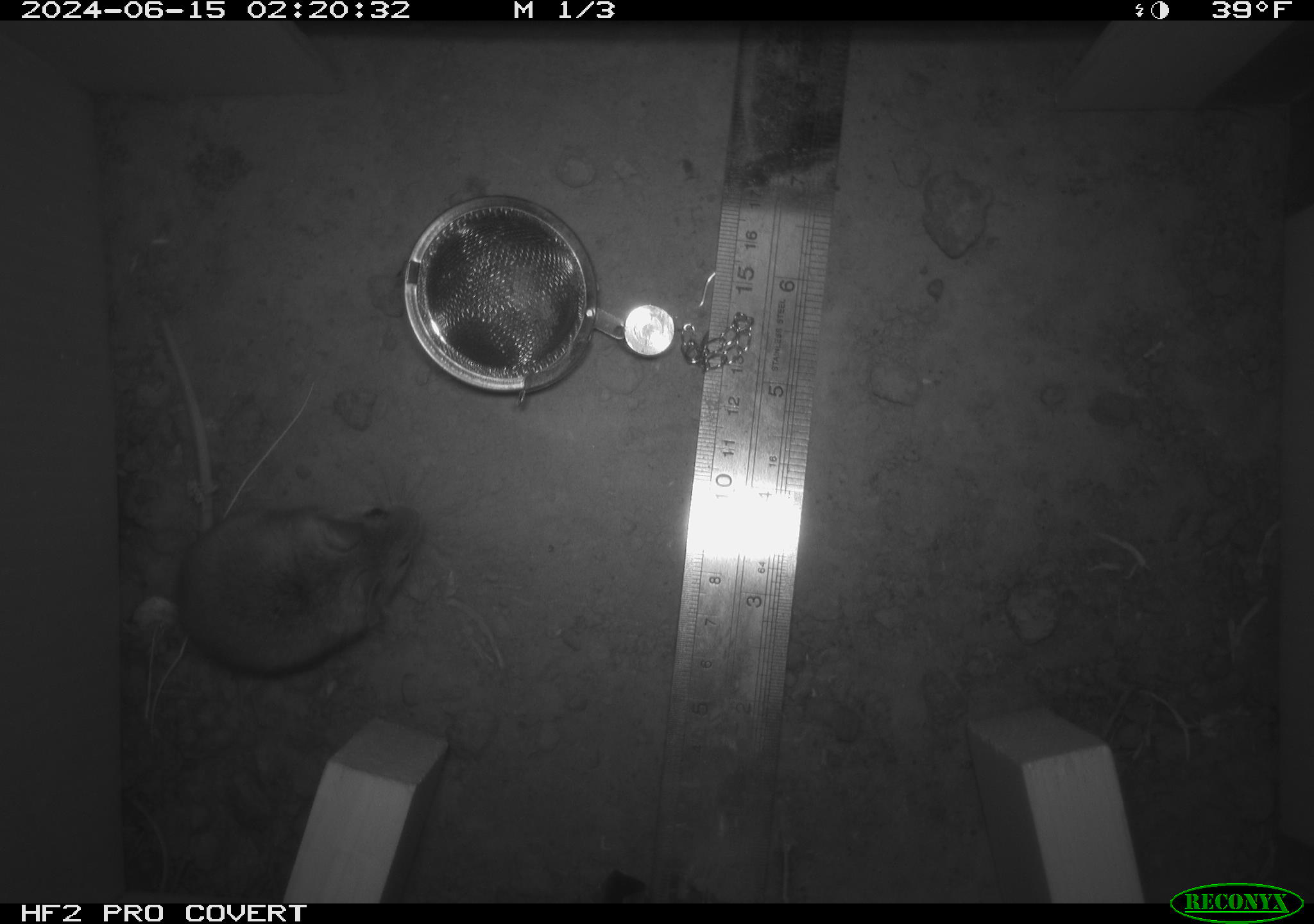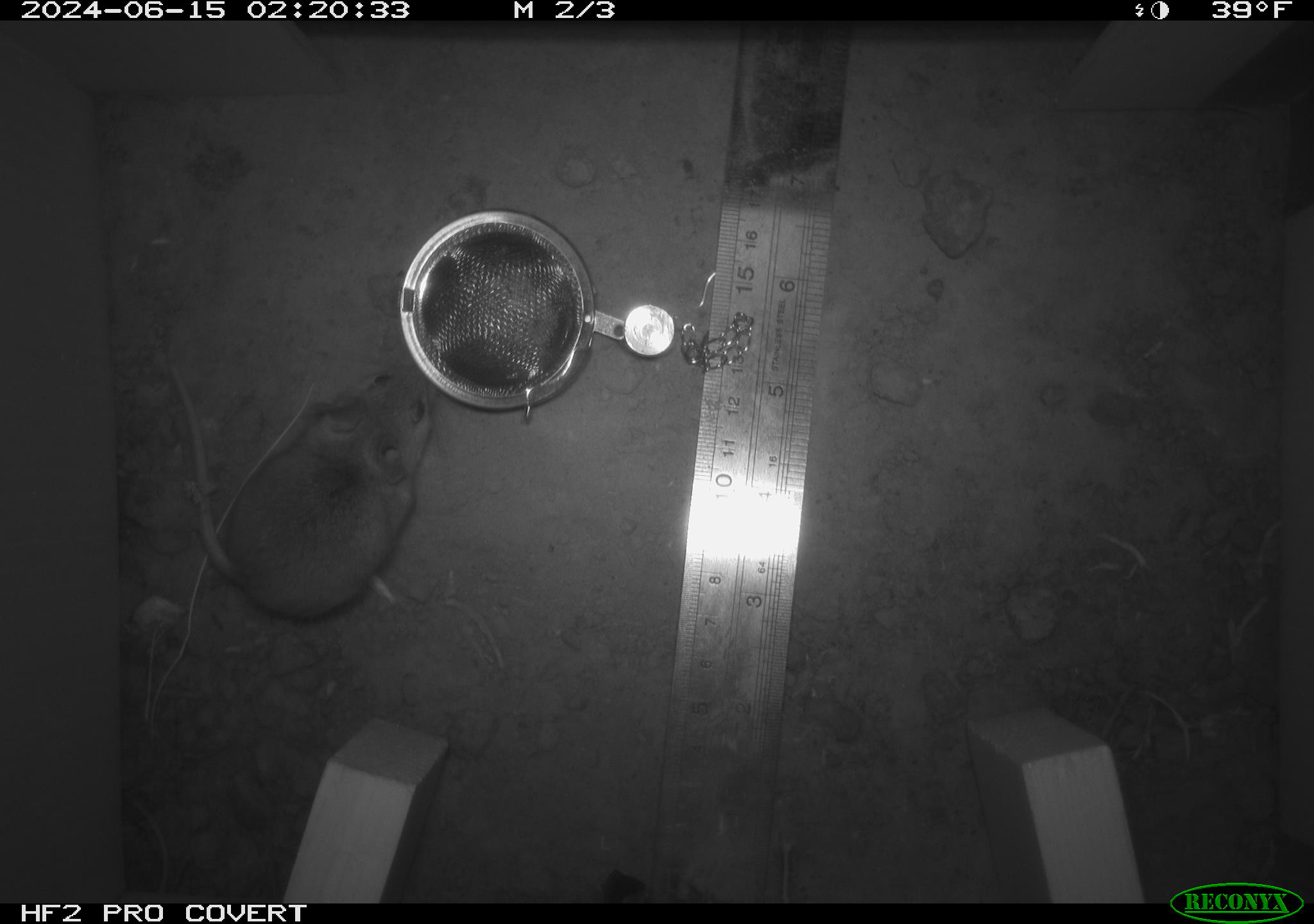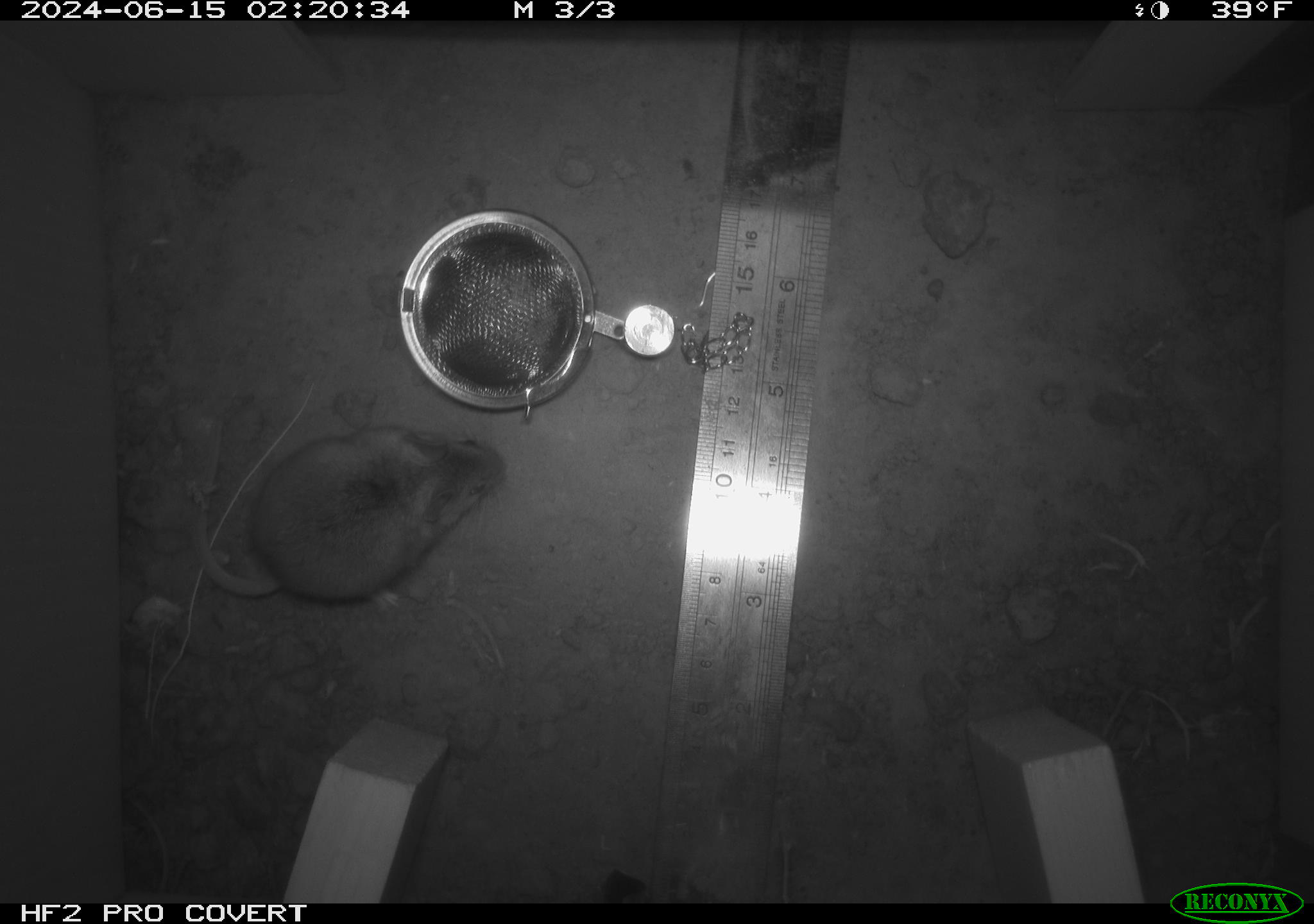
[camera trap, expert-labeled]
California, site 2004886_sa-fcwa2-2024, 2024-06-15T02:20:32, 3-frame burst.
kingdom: Animalia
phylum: Chordata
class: Mammalia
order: Rodentia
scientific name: Rodentia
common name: mouse species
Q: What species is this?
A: Mouse species (Rodentia).